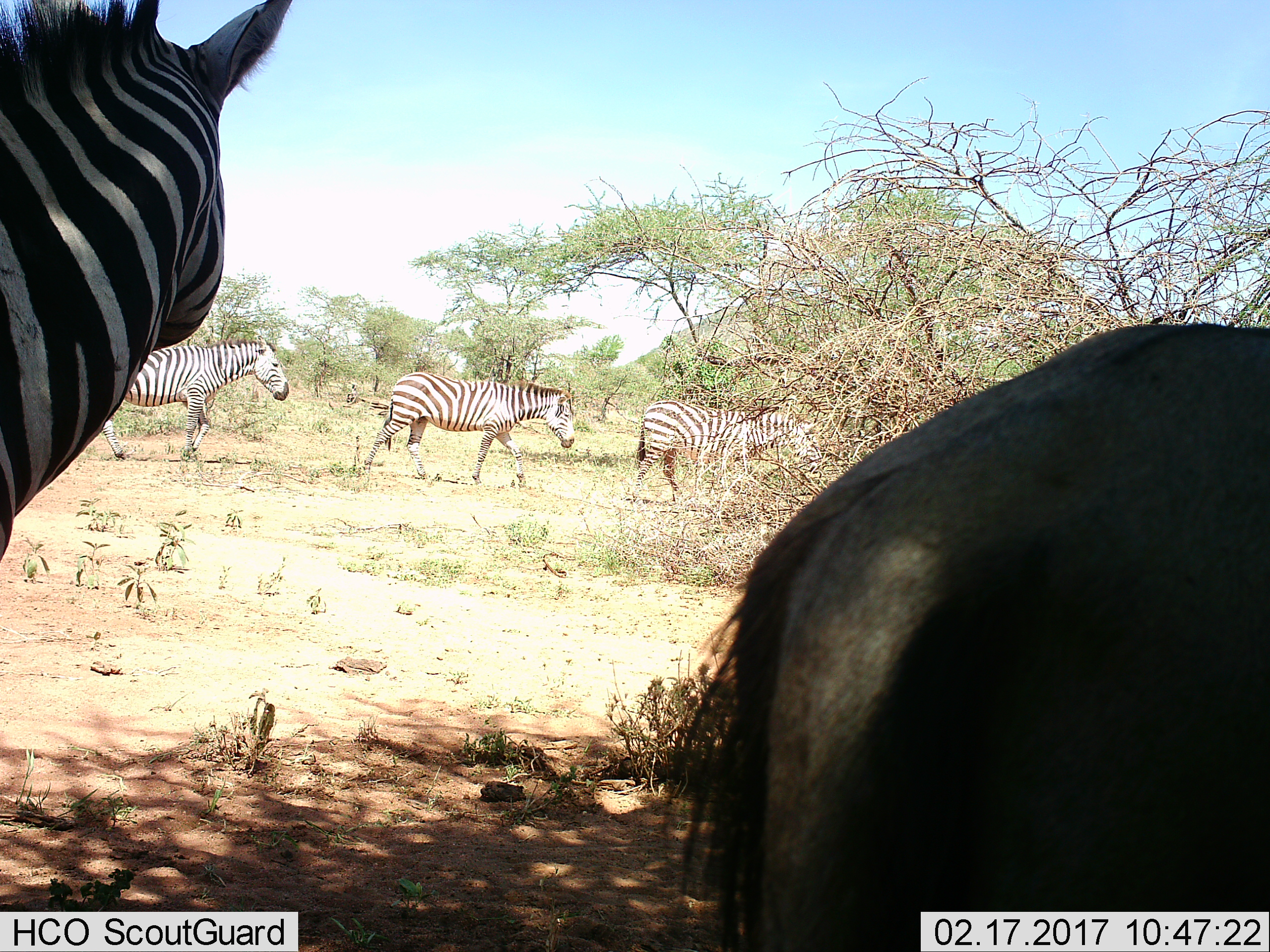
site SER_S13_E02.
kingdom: Animalia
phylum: Chordata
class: Mammalia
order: Perissodactyla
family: Equidae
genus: Equus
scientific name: Equus quagga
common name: plains zebra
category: zebraplains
Zebraplains (plains zebra) (Equus quagga), count 4. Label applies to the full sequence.